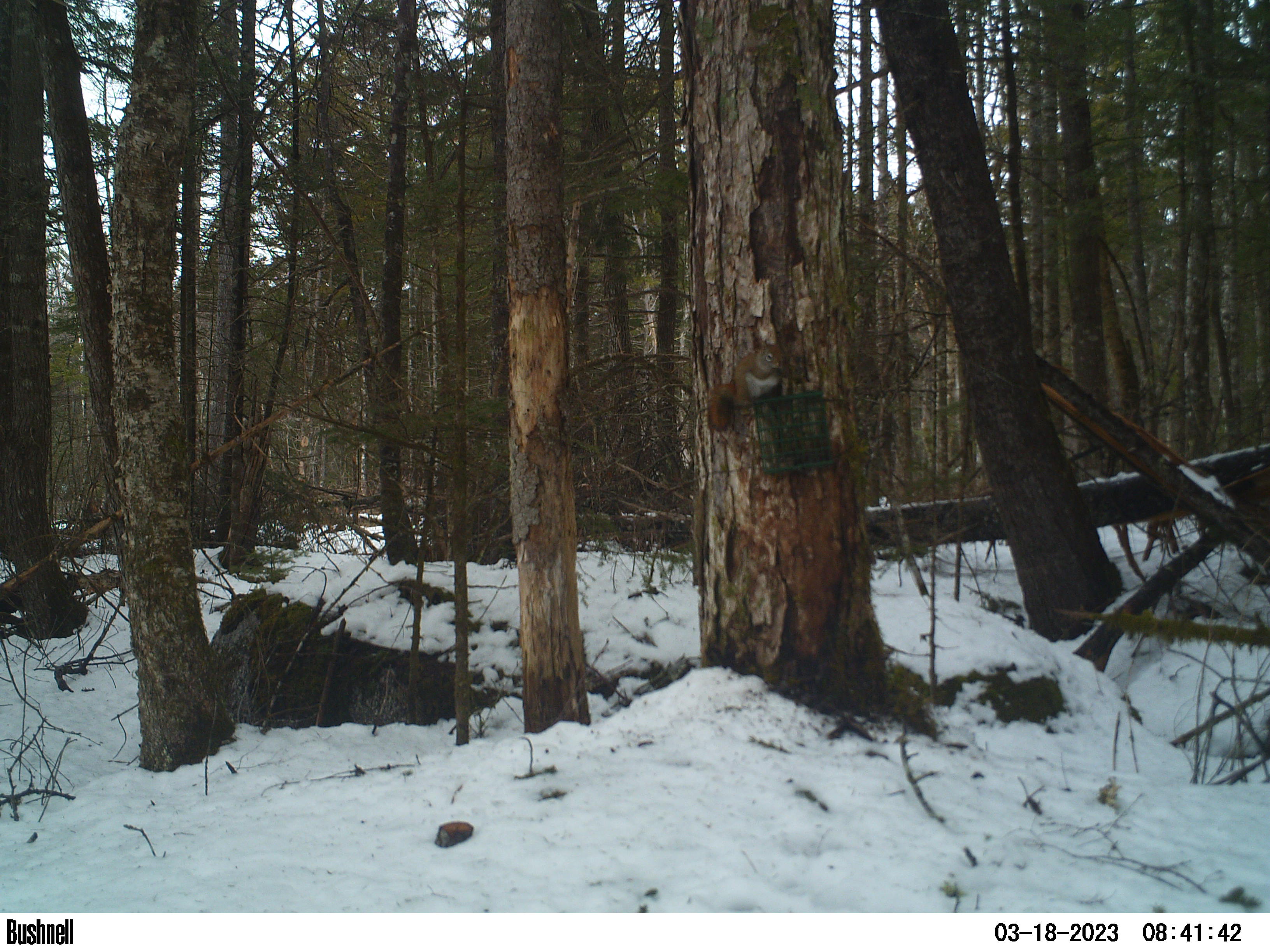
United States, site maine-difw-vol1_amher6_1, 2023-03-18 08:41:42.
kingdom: Animalia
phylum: Chordata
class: Mammalia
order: Rodentia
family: Sciuridae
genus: Tamiasciurus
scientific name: Tamiasciurus hudsonicus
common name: red squirrel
Red squirrel (Tamiasciurus hudsonicus).